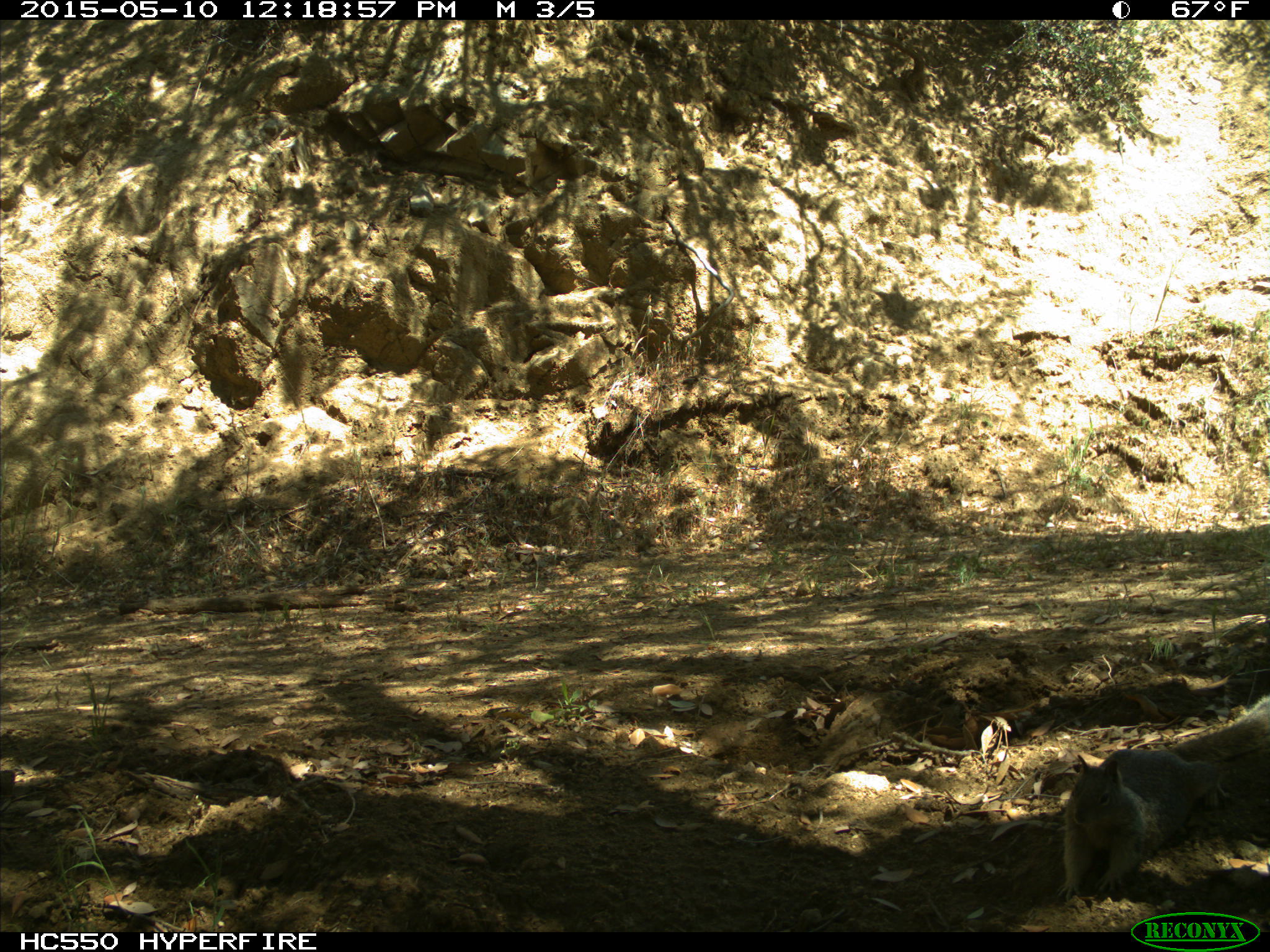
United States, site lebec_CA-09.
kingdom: Animalia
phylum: Chordata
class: Mammalia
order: Rodentia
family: Sciuridae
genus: Otospermophilus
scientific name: Otospermophilus beecheyi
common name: california ground squirrel